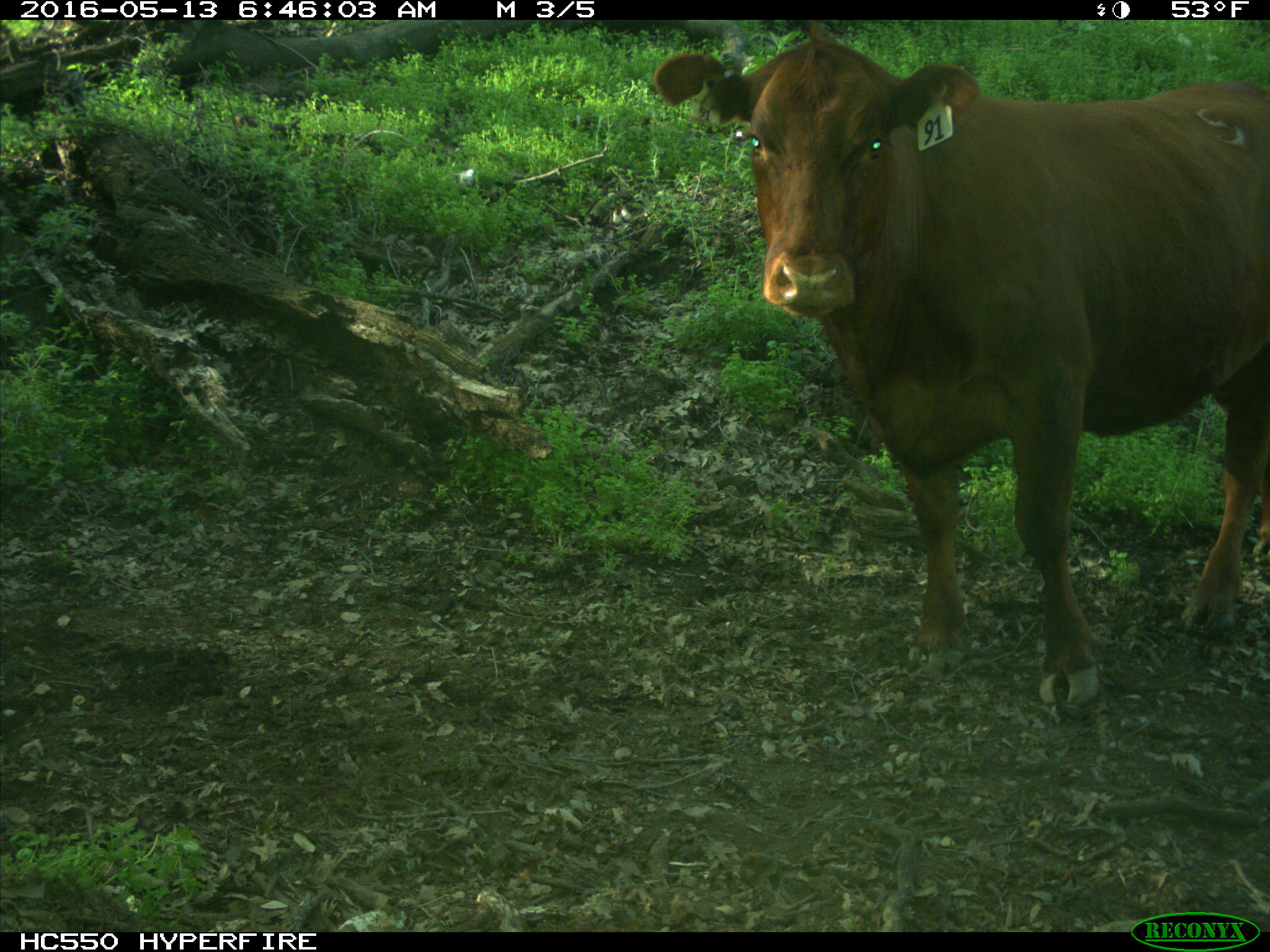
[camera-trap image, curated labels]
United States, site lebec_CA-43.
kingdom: Animalia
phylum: Chordata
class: Mammalia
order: Artiodactyla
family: Bovidae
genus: Bos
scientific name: Bos taurus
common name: domestic cow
Bos taurus (domestic cow).